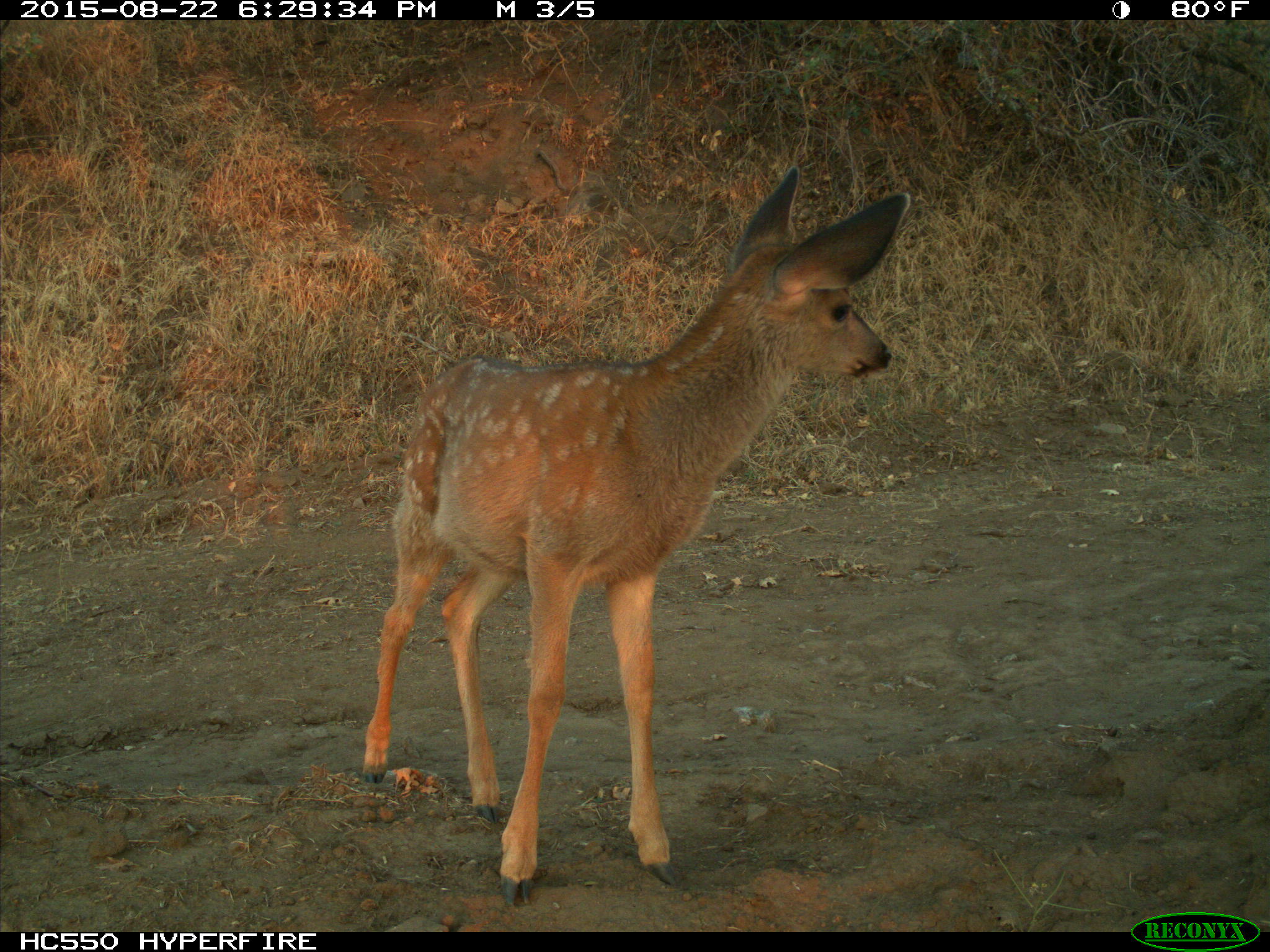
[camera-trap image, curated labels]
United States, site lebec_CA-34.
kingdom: Animalia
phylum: Chordata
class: Mammalia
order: Artiodactyla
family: Cervidae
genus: Odocoileus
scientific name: Odocoileus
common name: deer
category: unidentified deer